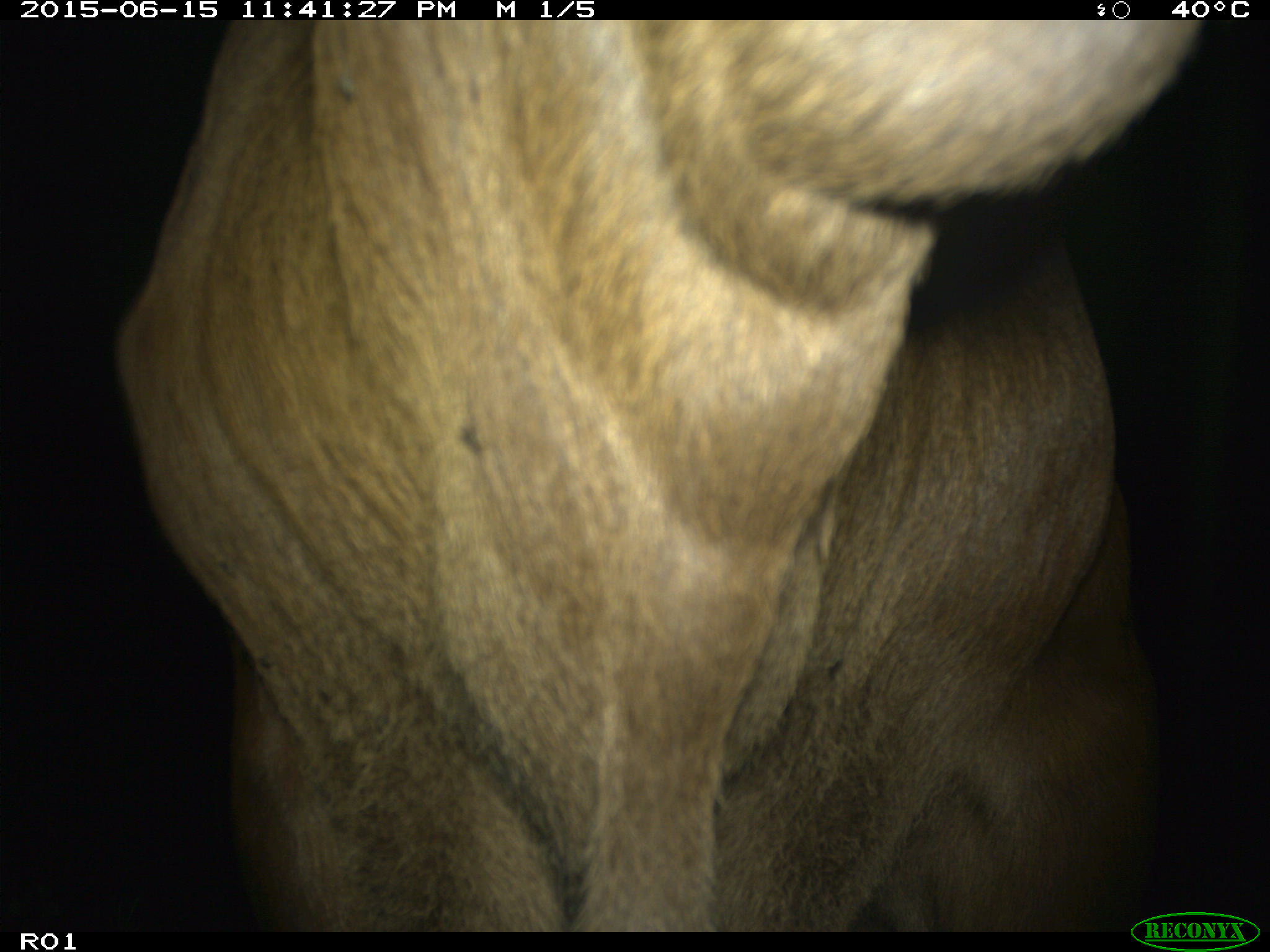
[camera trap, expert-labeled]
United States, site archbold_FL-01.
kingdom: Animalia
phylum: Chordata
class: Mammalia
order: Artiodactyla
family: Bovidae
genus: Bos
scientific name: Bos taurus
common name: domestic cow